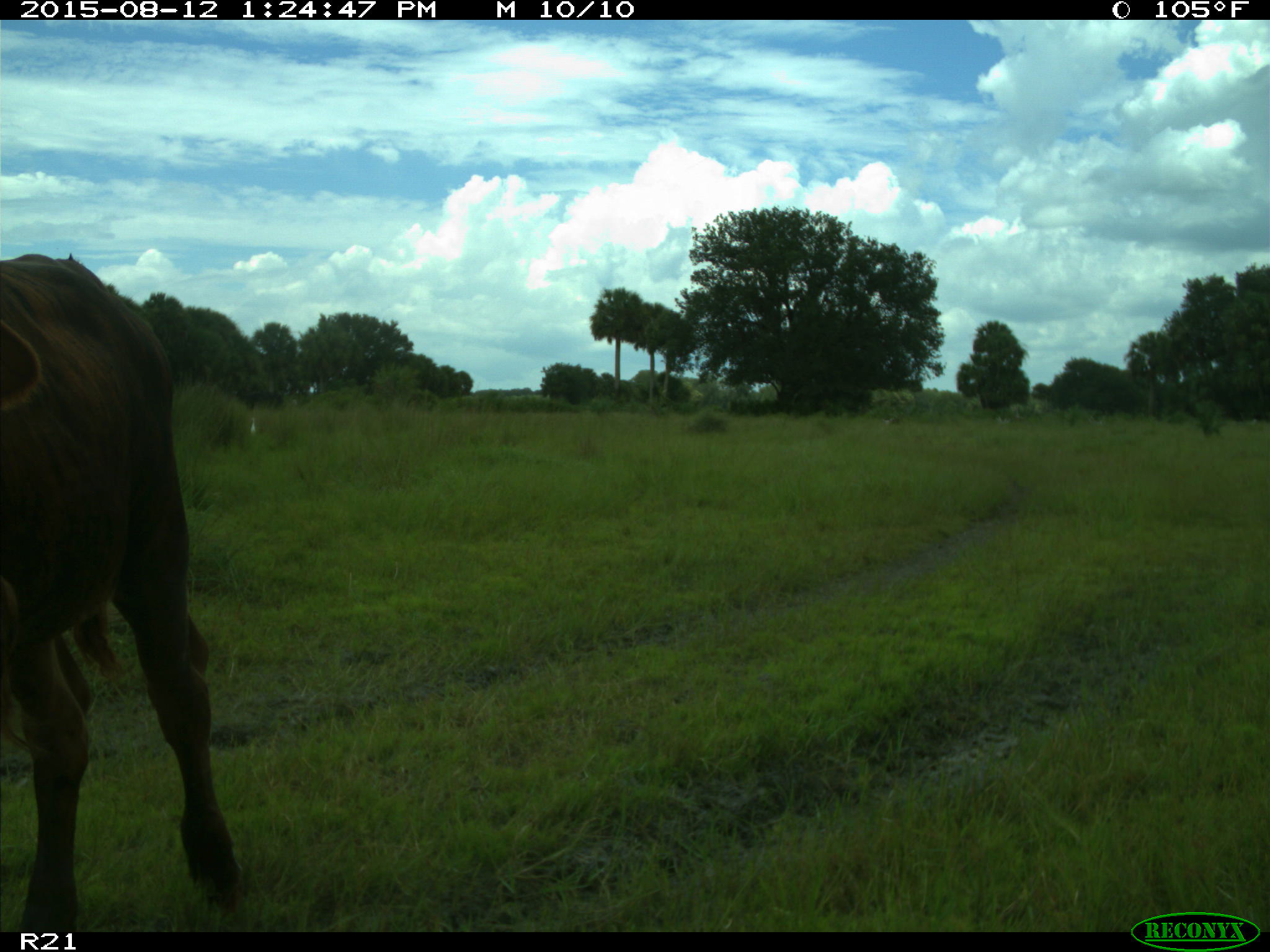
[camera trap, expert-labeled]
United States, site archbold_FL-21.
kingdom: Animalia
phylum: Chordata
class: Mammalia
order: Artiodactyla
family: Bovidae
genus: Bos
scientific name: Bos taurus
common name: domestic cow